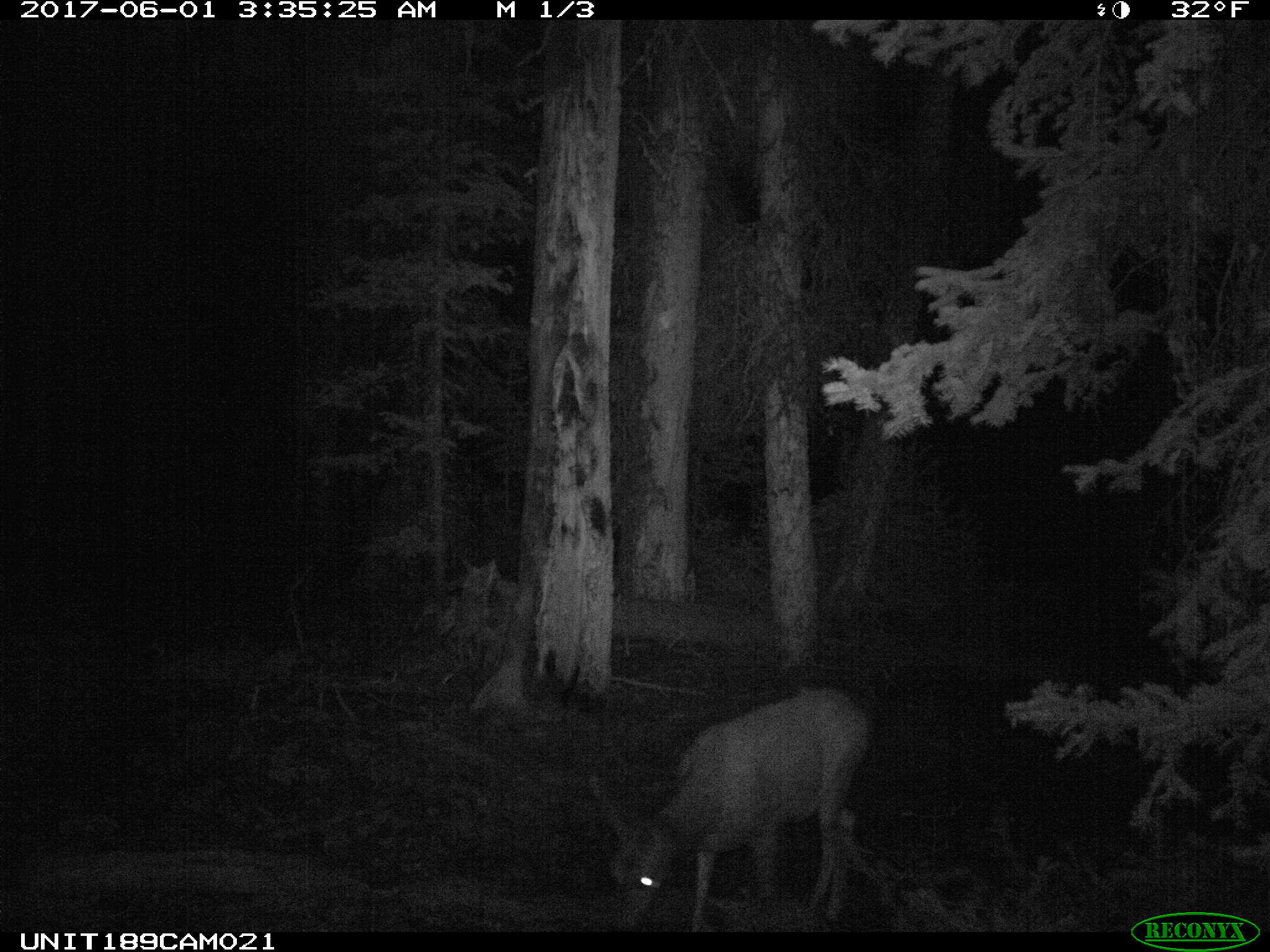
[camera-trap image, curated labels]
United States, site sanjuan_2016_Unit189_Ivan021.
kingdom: Animalia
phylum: Chordata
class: Mammalia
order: Artiodactyla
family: Cervidae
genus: Odocoileus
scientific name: Odocoileus hemionus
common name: mule deer